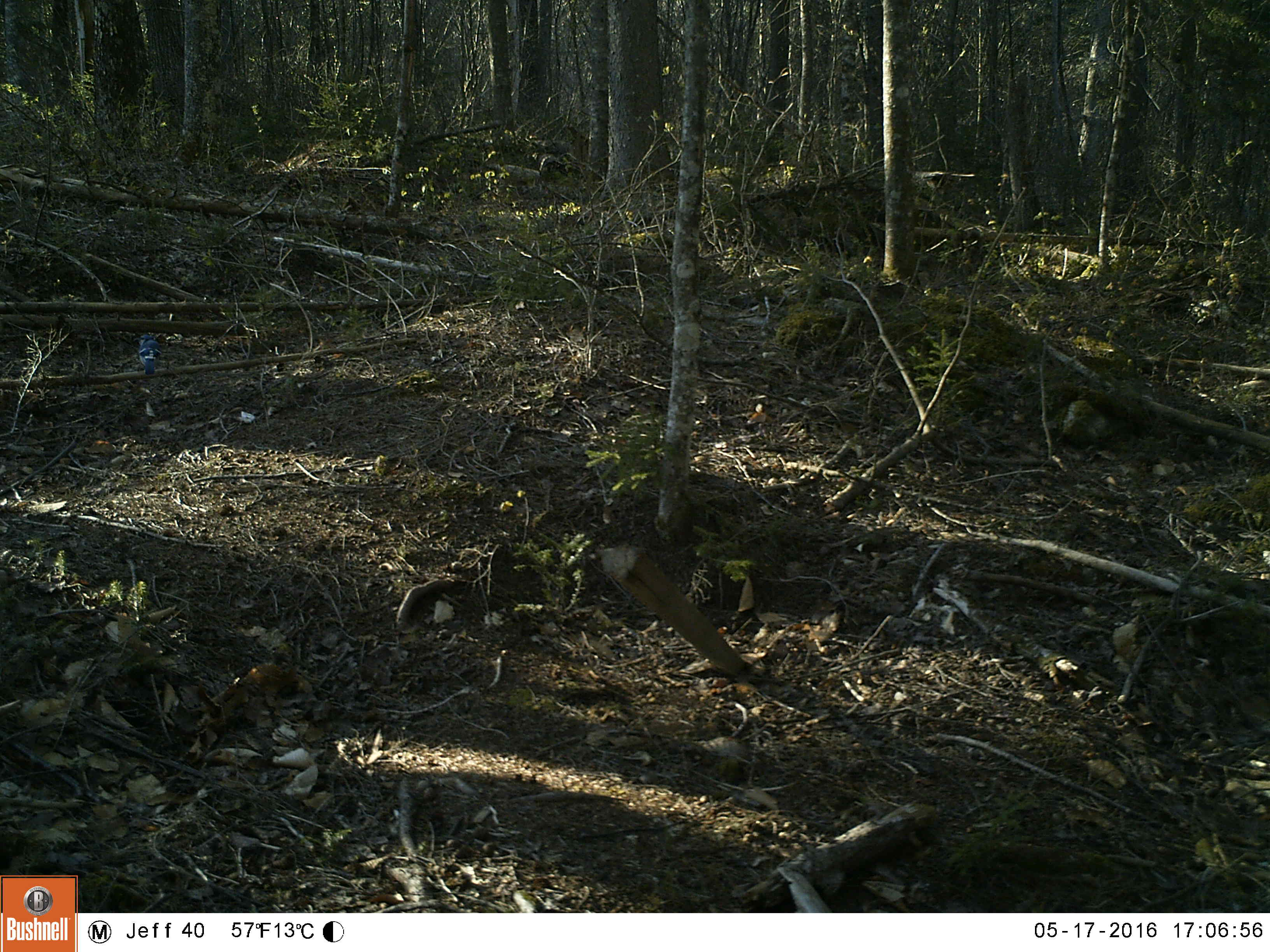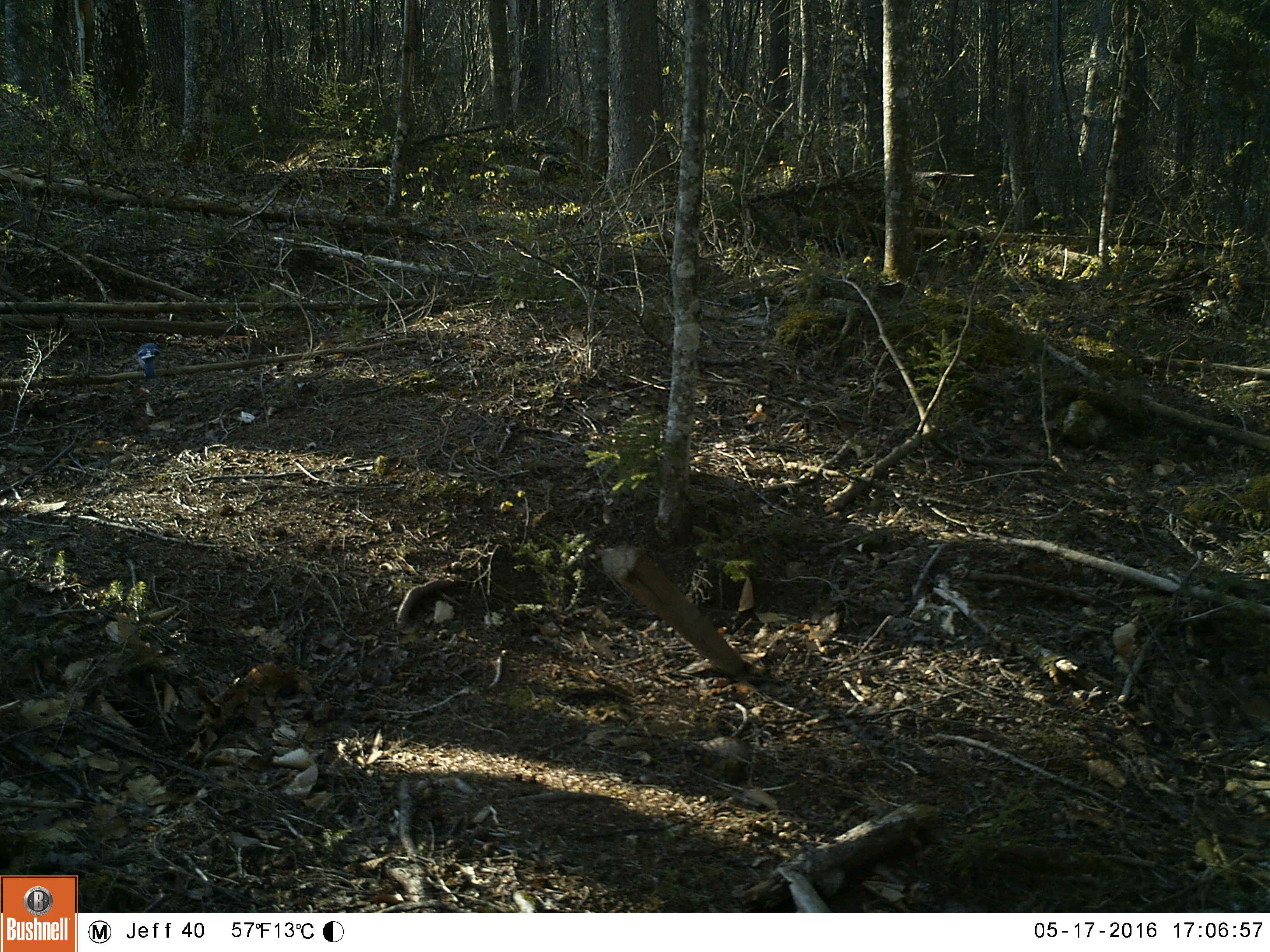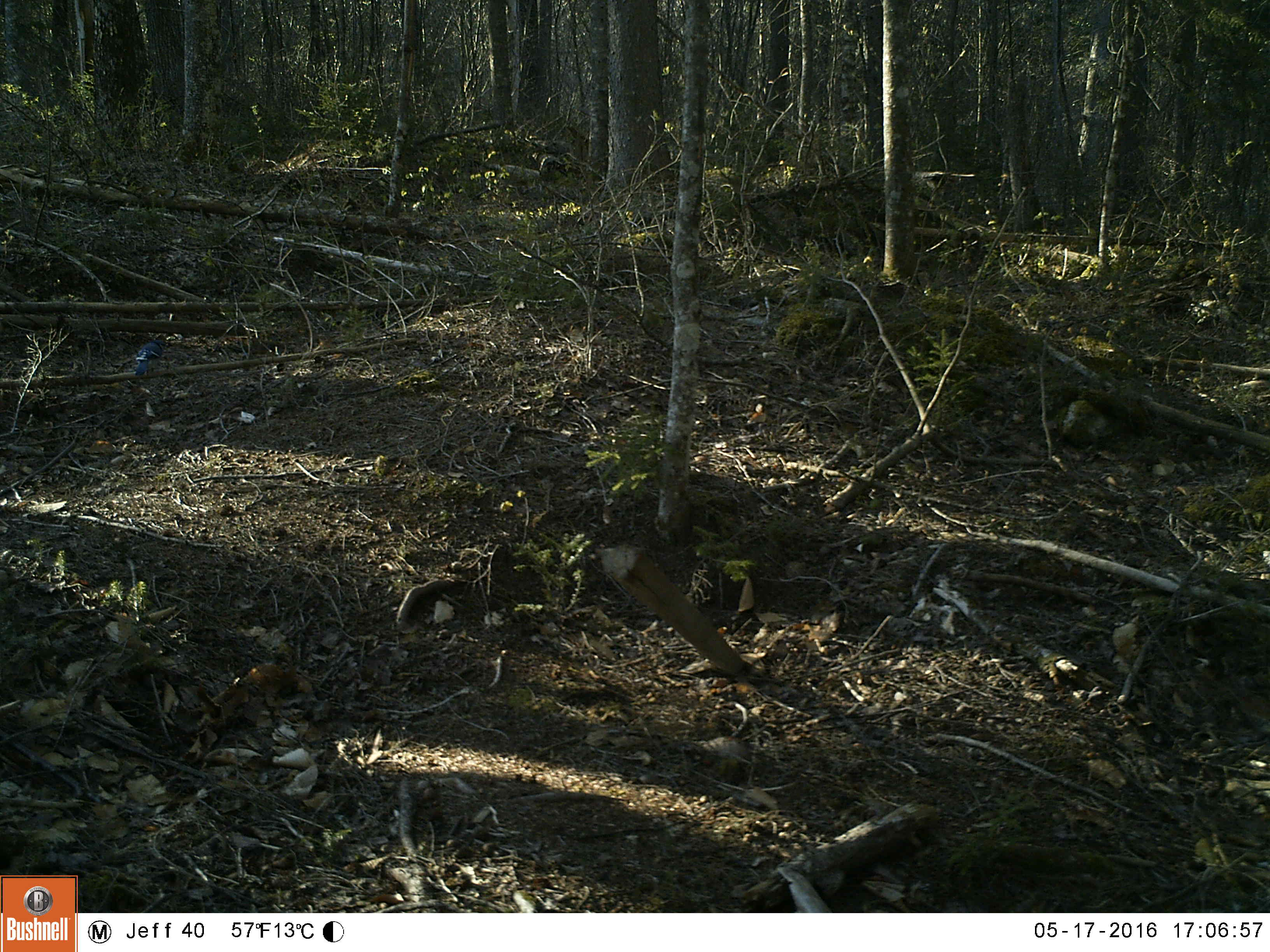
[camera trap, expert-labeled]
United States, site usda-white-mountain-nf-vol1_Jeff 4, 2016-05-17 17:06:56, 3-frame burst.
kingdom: Animalia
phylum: Chordata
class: Aves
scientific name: Aves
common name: bird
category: bird sp.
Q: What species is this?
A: Bird sp. (bird) (Aves).